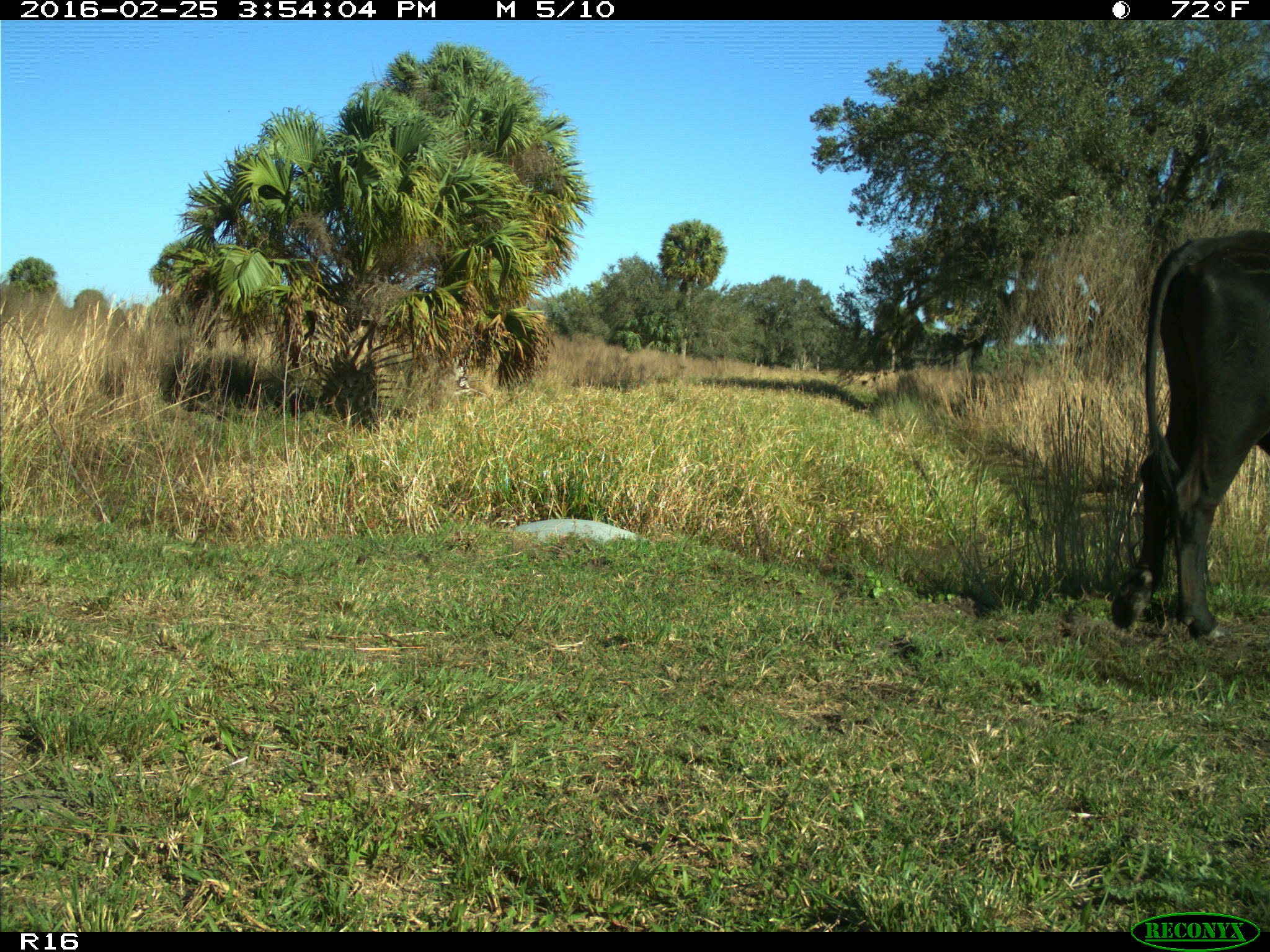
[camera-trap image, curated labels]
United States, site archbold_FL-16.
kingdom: Animalia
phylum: Chordata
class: Mammalia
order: Artiodactyla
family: Bovidae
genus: Bos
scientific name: Bos taurus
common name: domestic cow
Bos taurus (domestic cow).